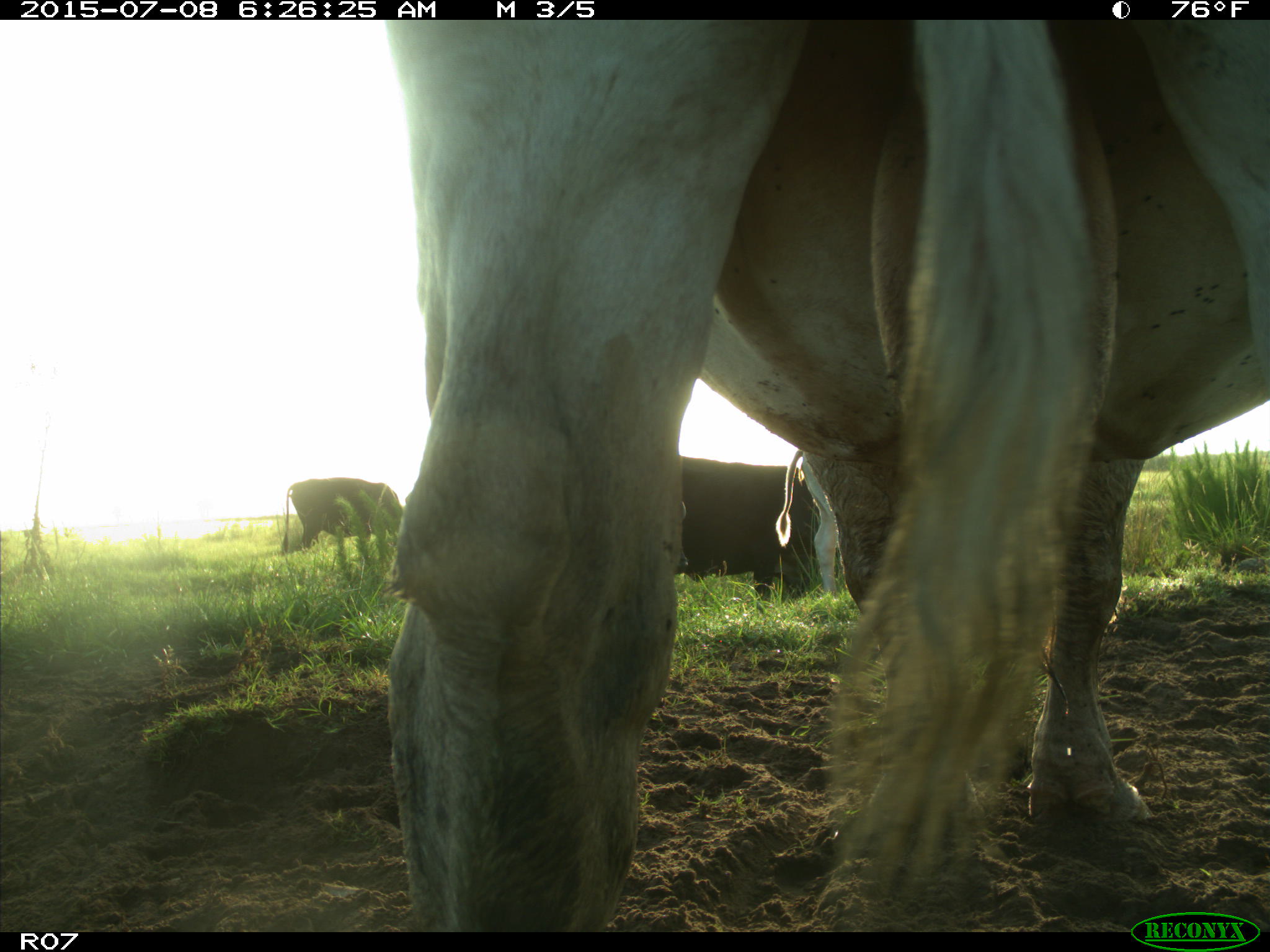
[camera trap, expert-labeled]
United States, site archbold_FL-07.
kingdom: Animalia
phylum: Chordata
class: Mammalia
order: Artiodactyla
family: Bovidae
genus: Bos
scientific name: Bos taurus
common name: domestic cow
Bos taurus (domestic cow).